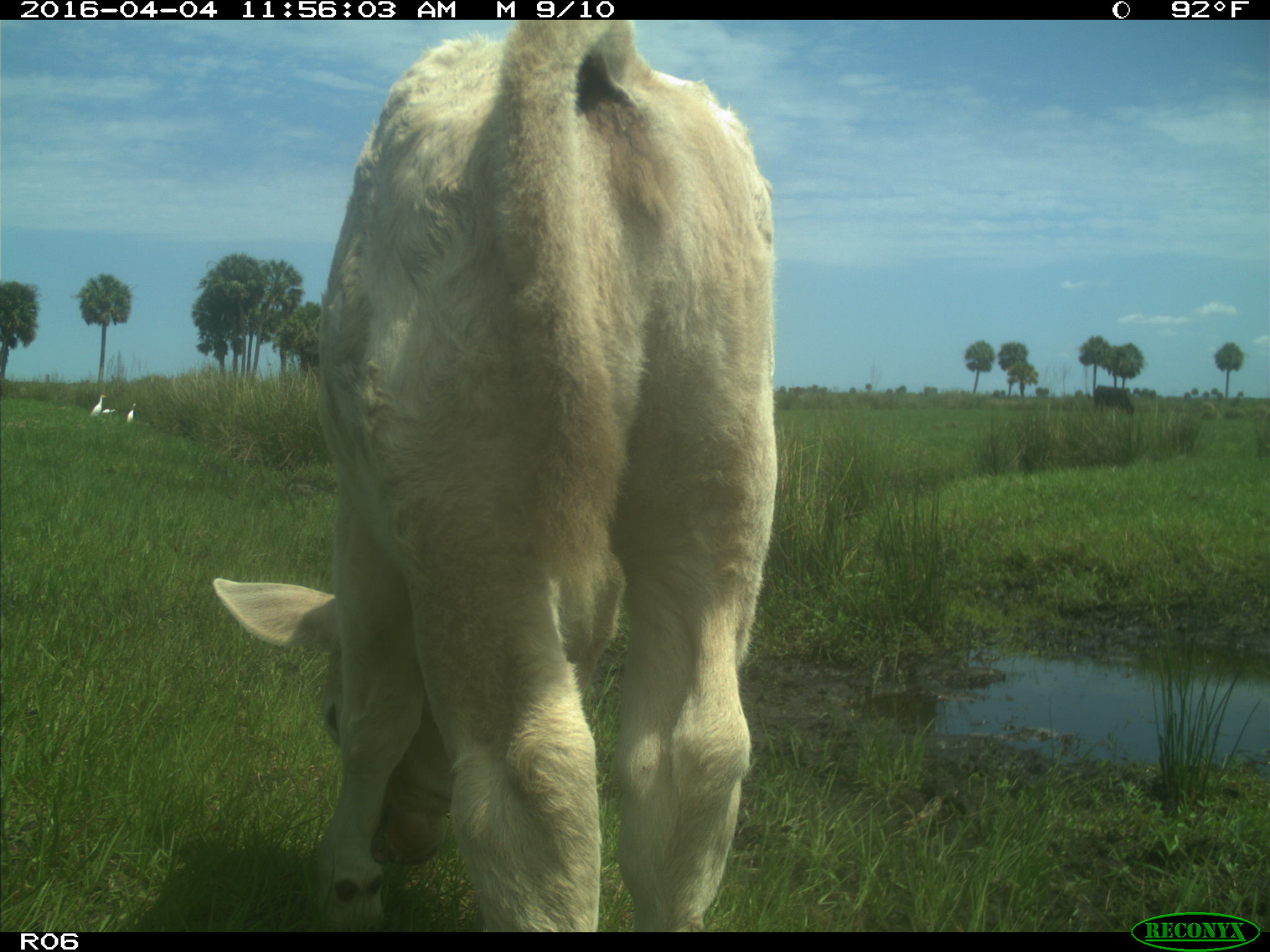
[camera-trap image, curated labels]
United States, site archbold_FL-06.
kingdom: Animalia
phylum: Chordata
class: Mammalia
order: Artiodactyla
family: Bovidae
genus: Bos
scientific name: Bos taurus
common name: domestic cow